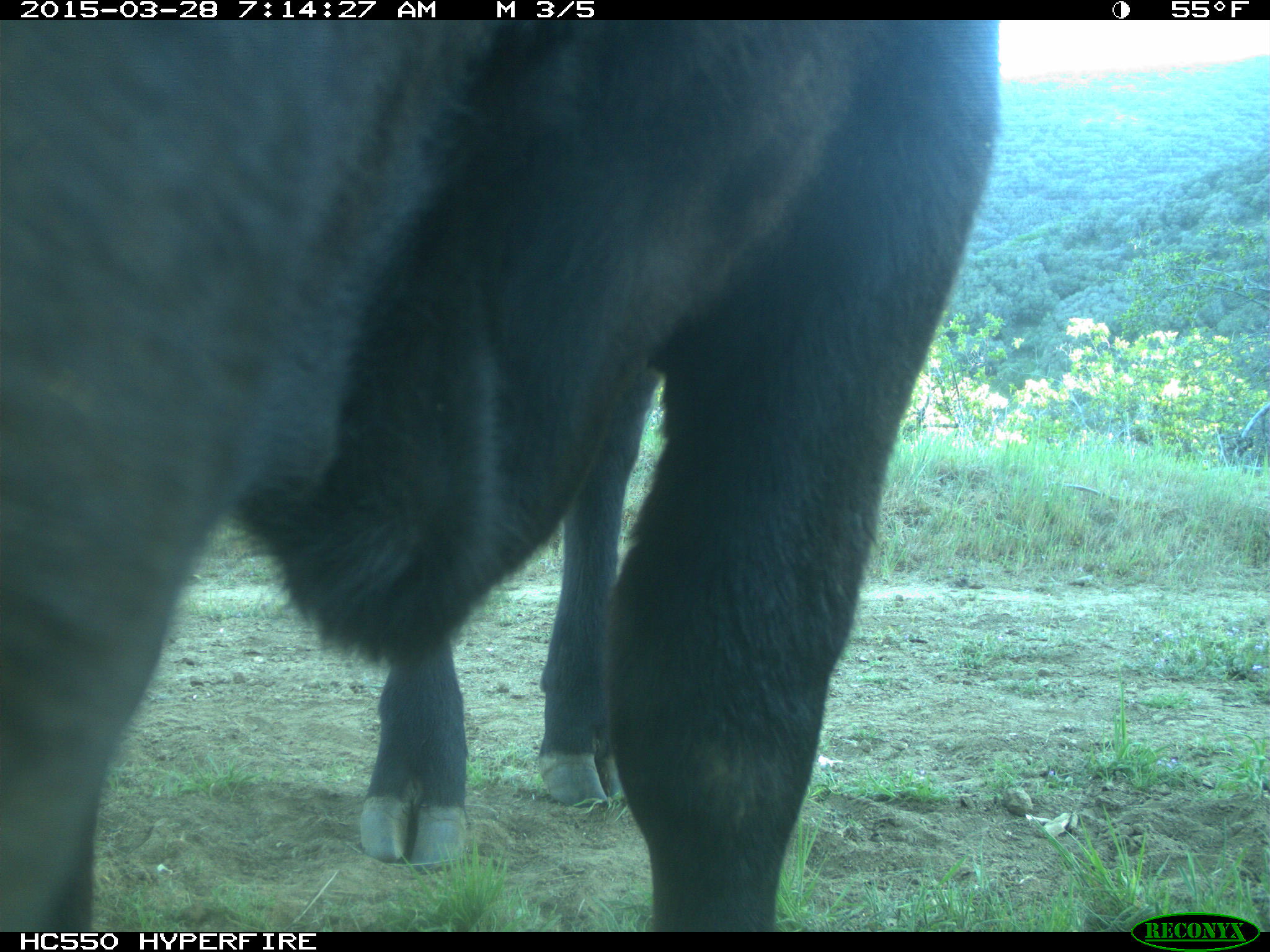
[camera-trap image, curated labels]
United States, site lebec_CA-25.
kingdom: Animalia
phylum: Chordata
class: Mammalia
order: Artiodactyla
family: Bovidae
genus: Bos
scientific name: Bos taurus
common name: domestic cow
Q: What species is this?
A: Bos taurus (domestic cow).